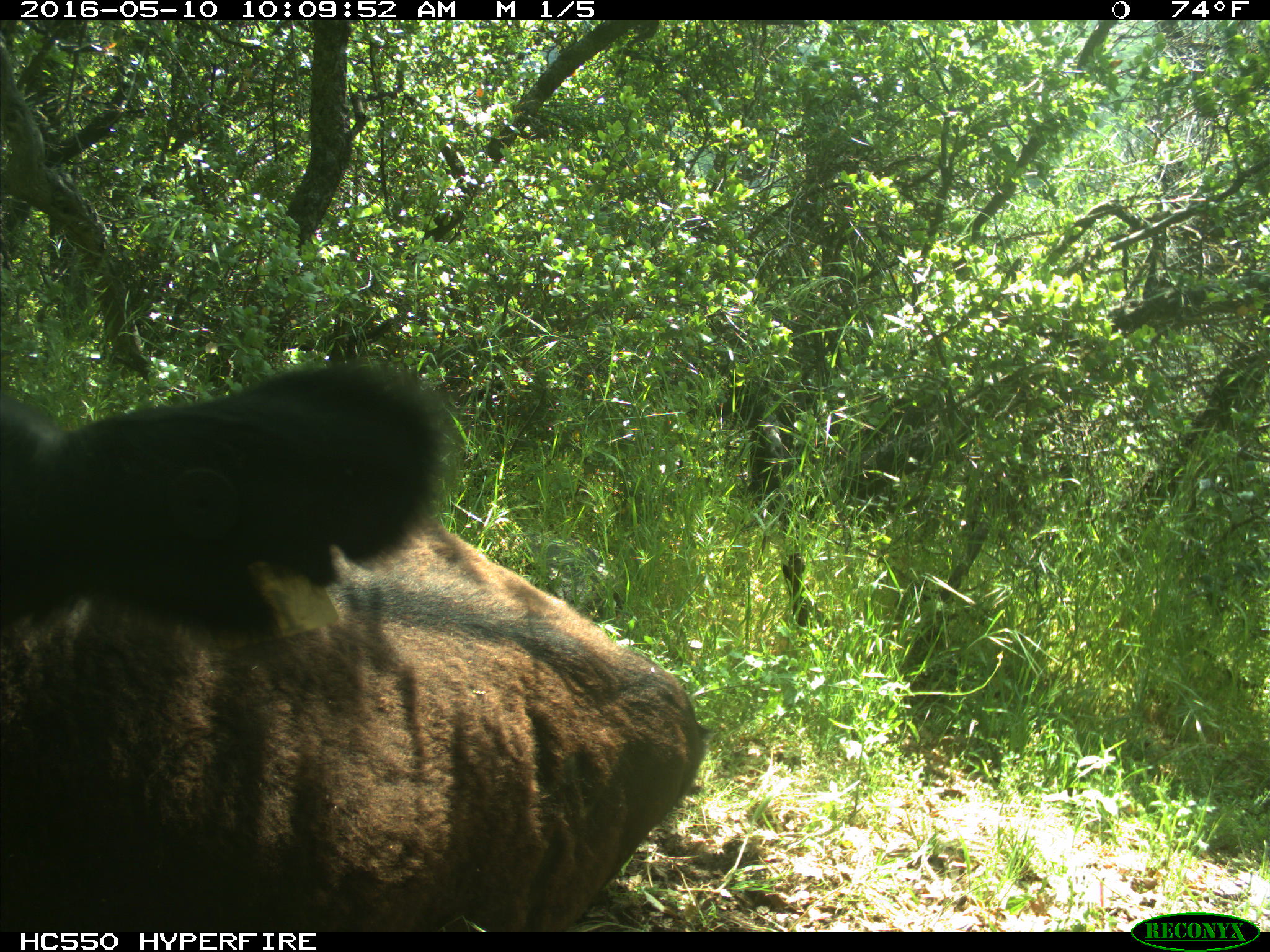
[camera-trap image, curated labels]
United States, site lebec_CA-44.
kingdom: Animalia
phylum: Chordata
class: Mammalia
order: Artiodactyla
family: Bovidae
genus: Bos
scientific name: Bos taurus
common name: domestic cow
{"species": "Bos taurus (domestic cow)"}